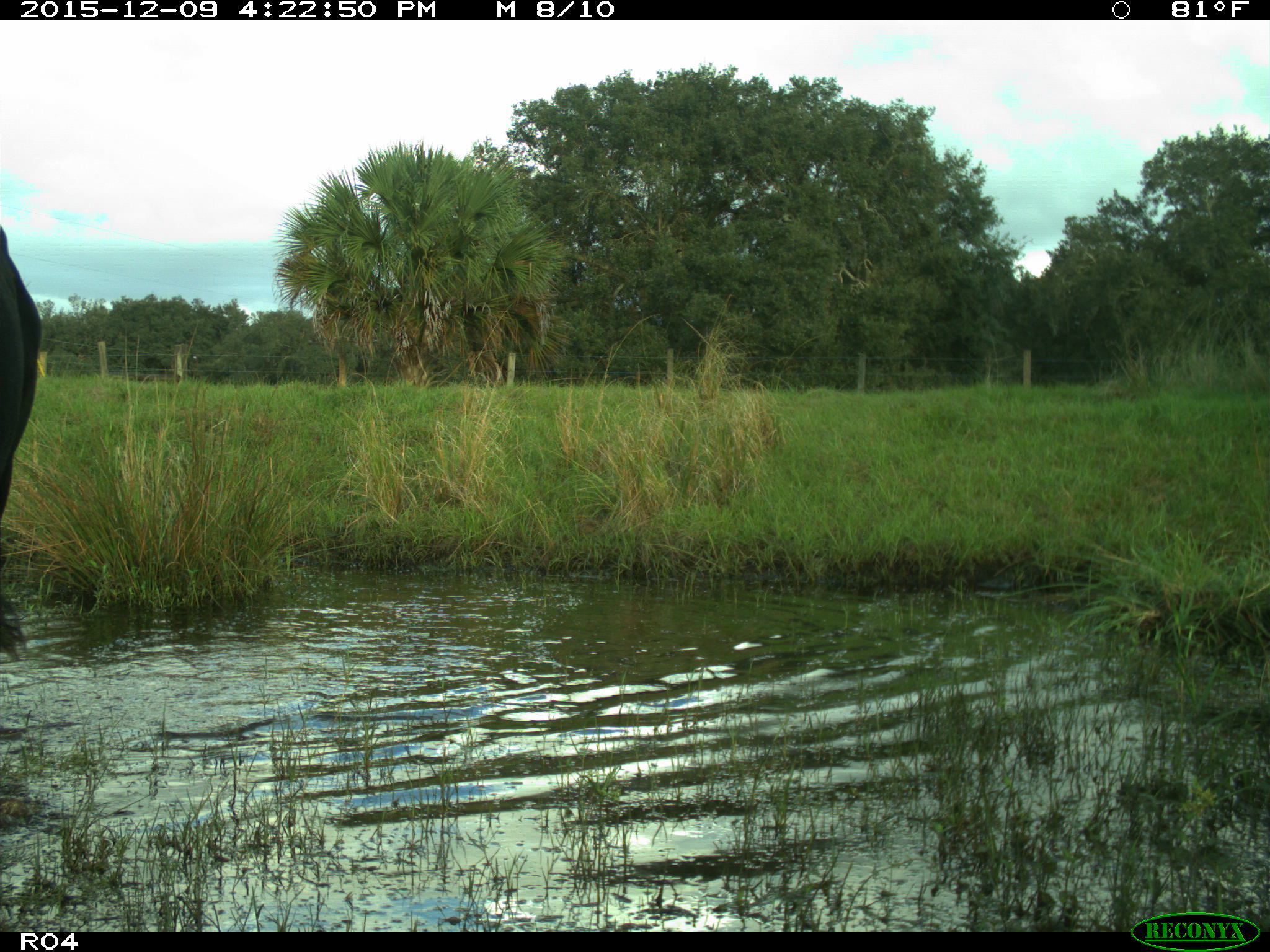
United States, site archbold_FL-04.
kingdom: Animalia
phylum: Chordata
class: Mammalia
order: Artiodactyla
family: Bovidae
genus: Bos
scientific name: Bos taurus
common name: domestic cow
Bos taurus (domestic cow).